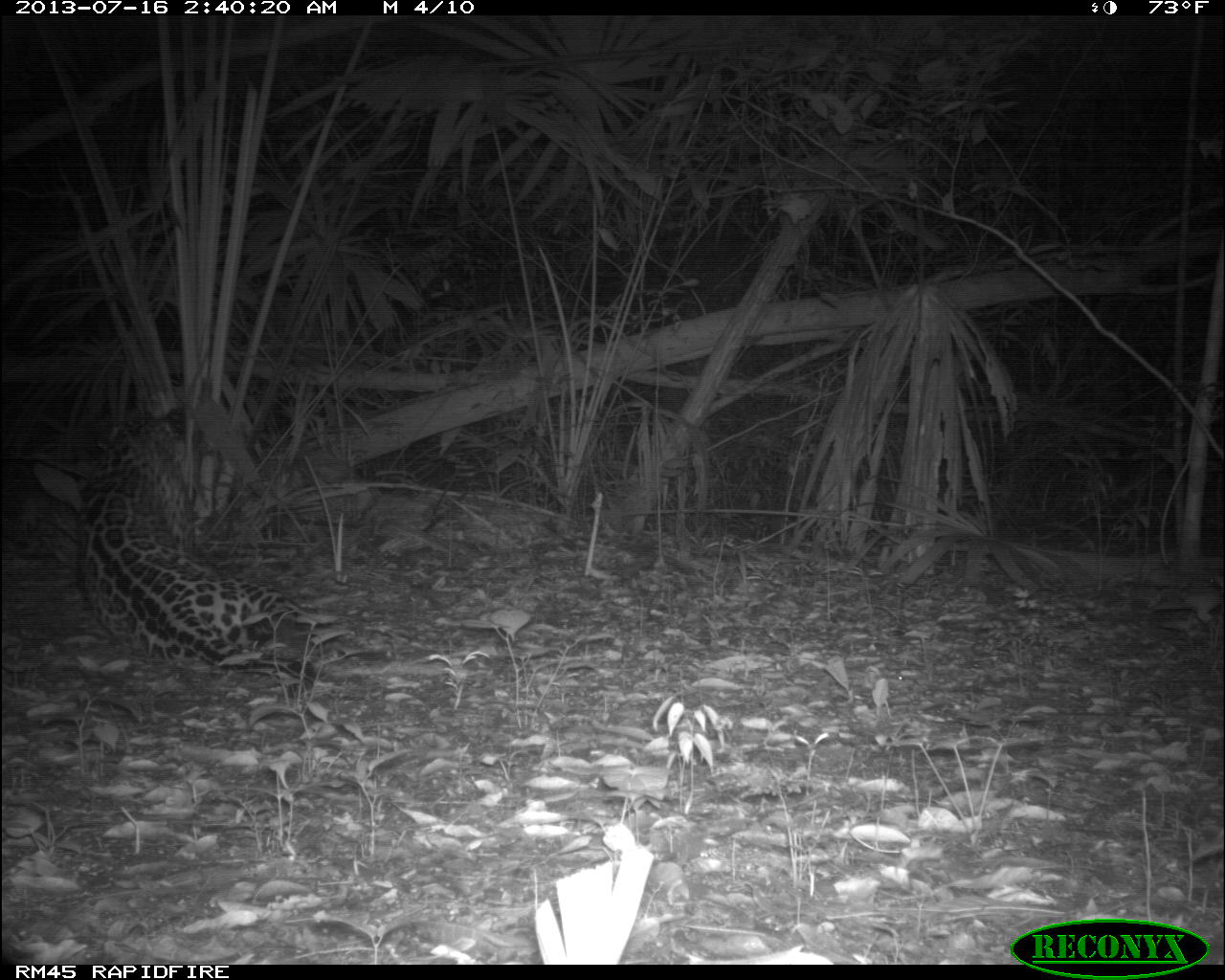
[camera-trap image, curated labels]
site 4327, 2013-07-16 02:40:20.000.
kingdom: Animalia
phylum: Chordata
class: Mammalia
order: Carnivora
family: Felidae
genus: Panthera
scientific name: Panthera onca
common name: jaguar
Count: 1.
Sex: male.